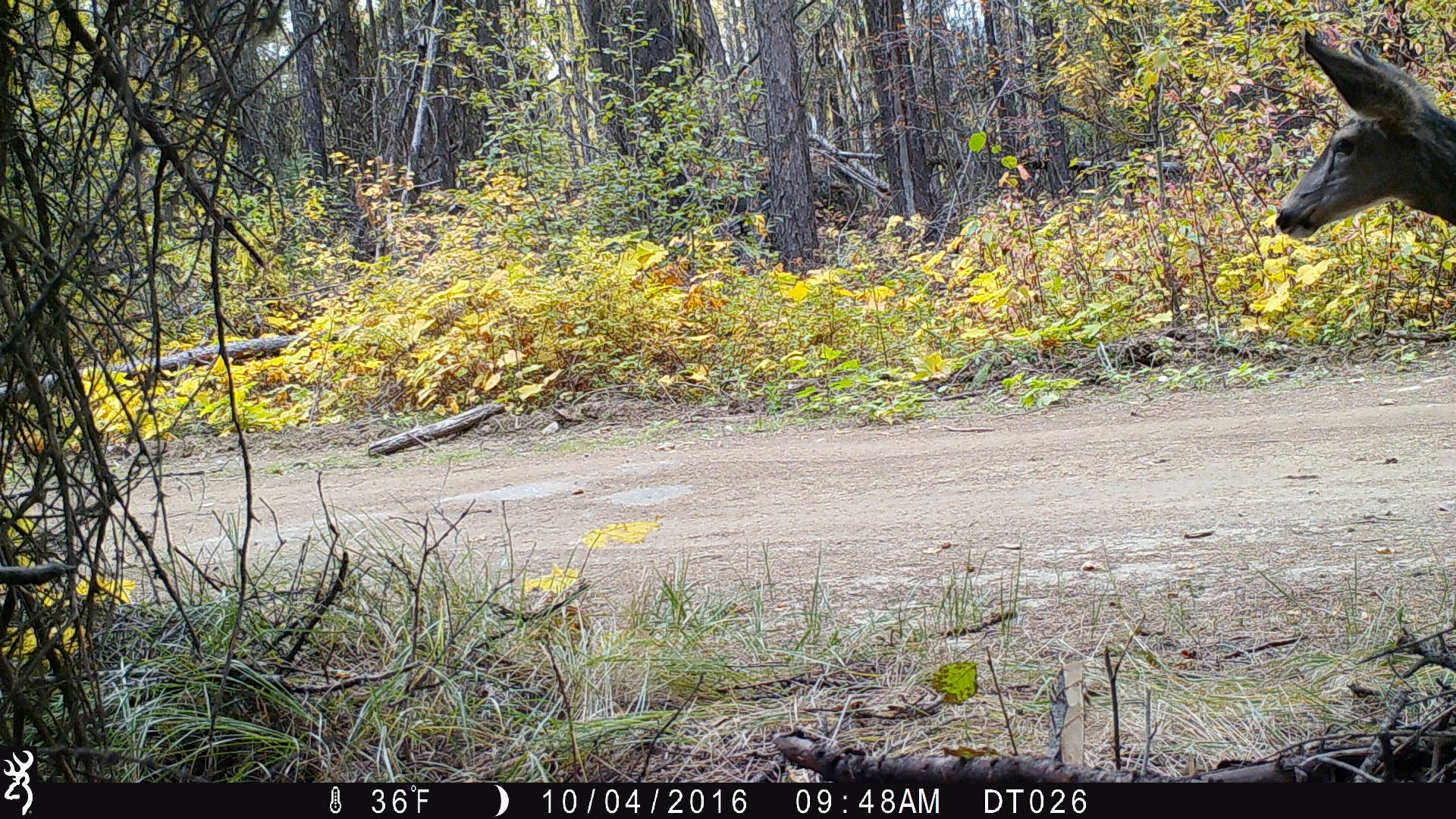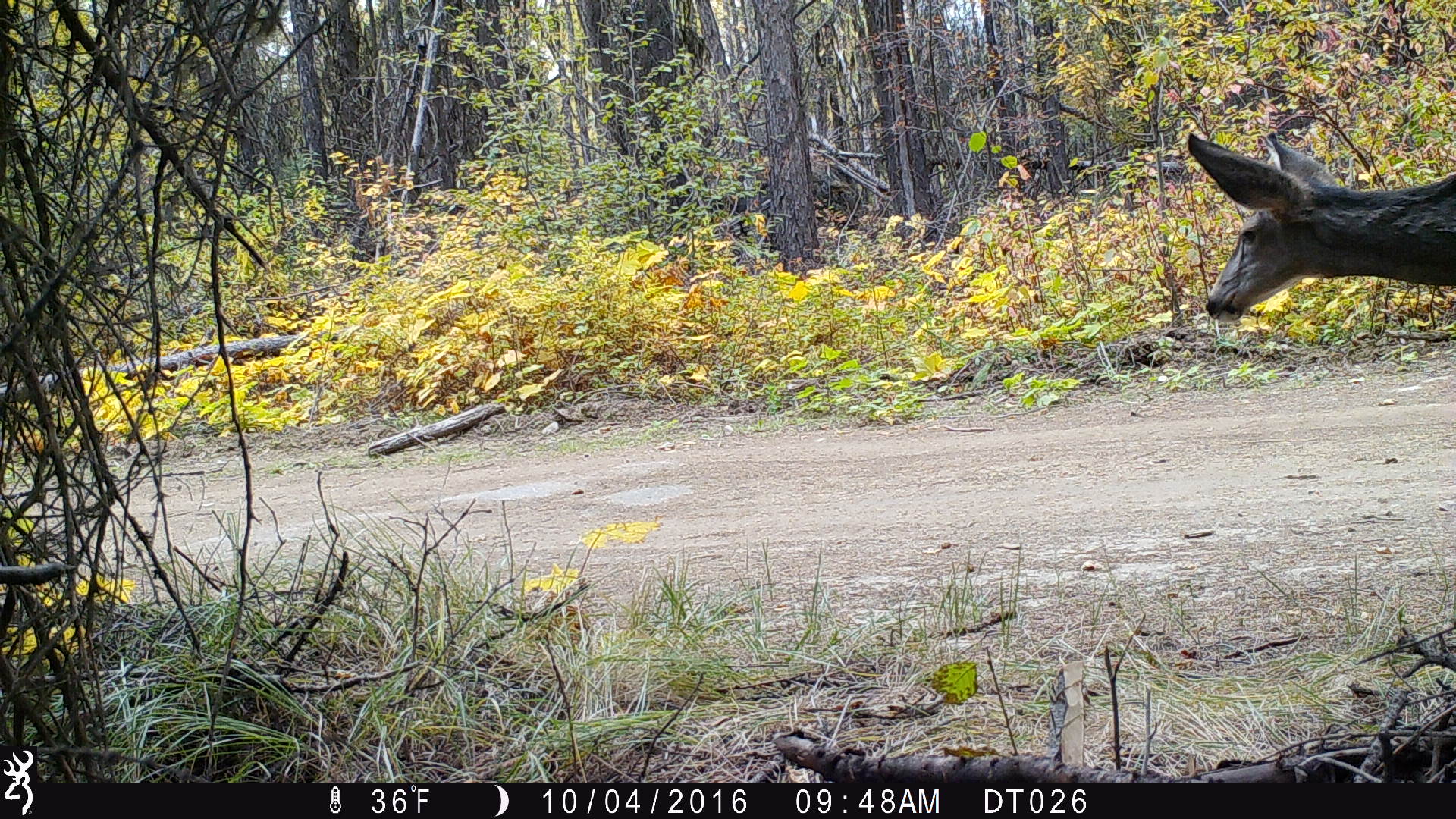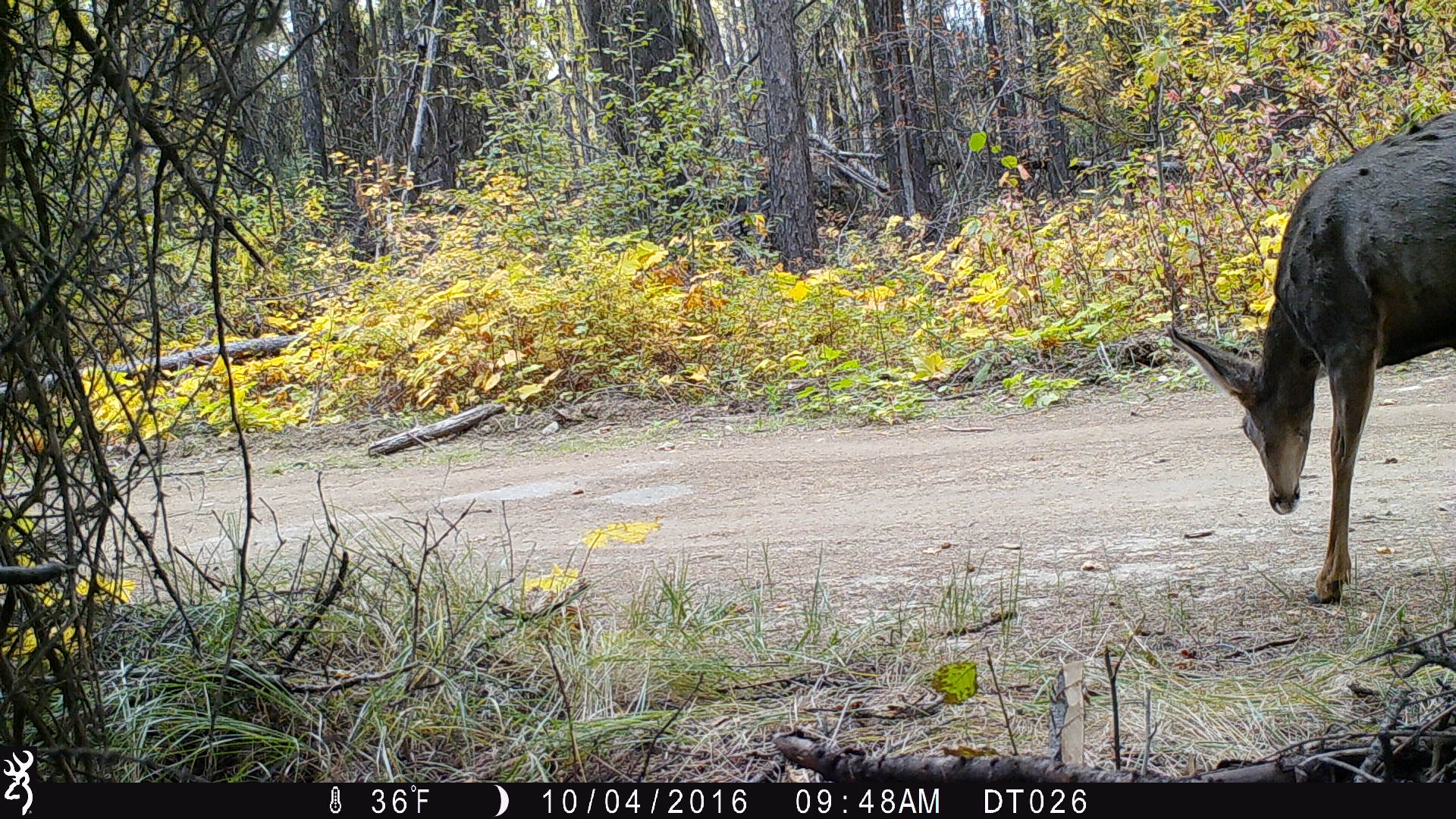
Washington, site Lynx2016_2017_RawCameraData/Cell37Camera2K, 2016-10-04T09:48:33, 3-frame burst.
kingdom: Animalia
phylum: Chordata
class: Mammalia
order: Artiodactyla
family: Cervidae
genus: Odocoileus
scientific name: Odocoileus hemionus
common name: mule deer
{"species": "Odocoileus hemionus (mule deer)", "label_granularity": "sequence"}